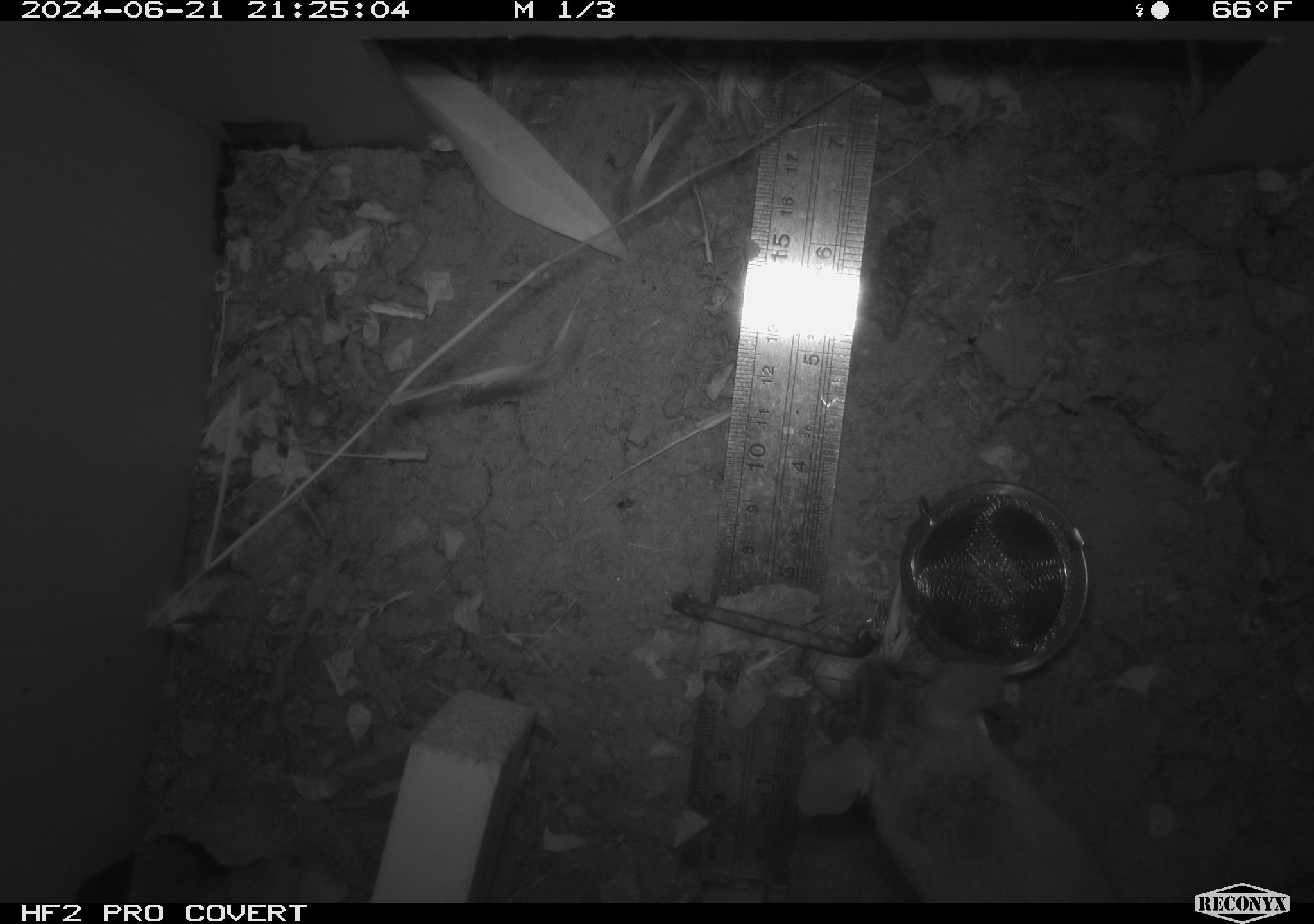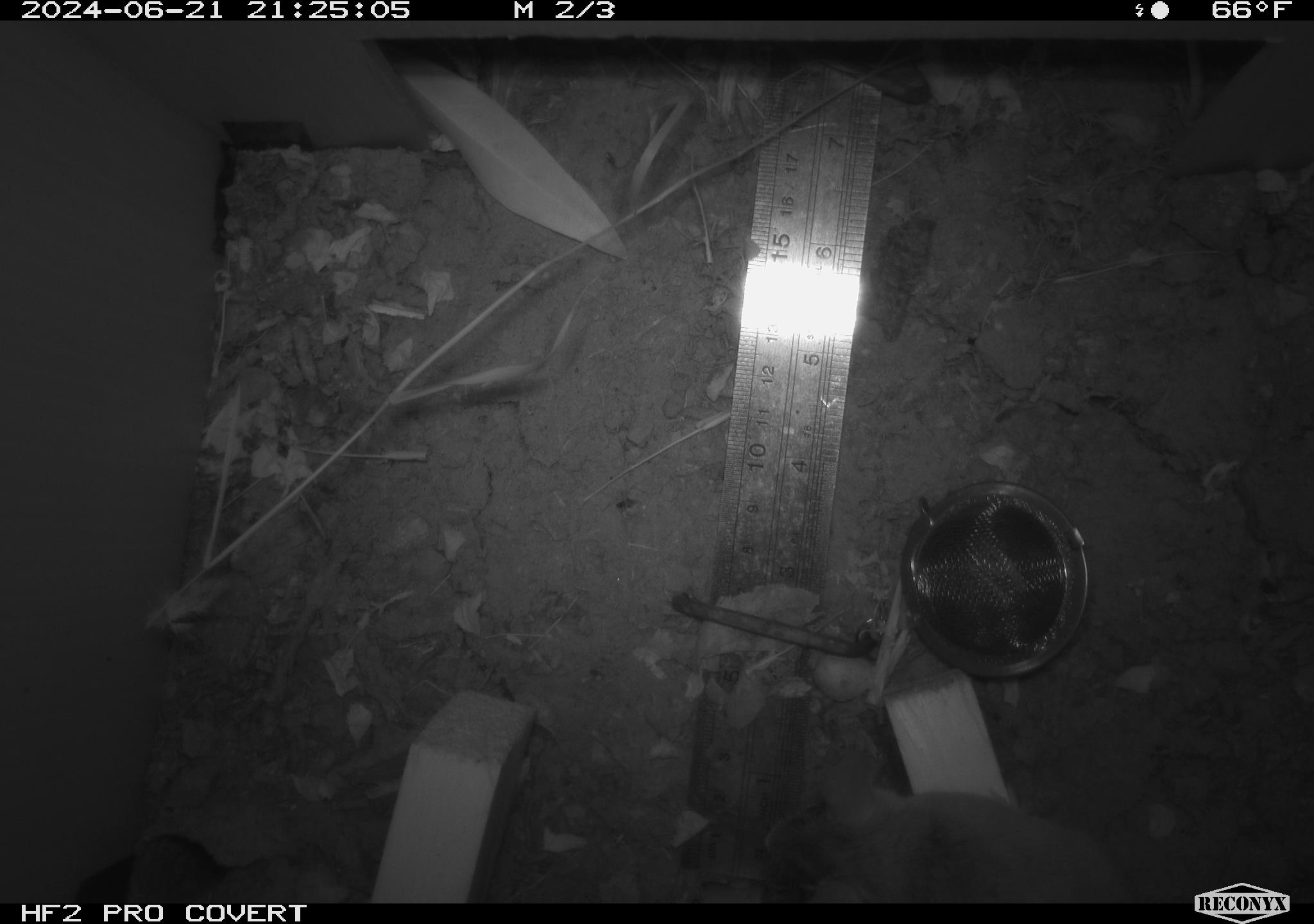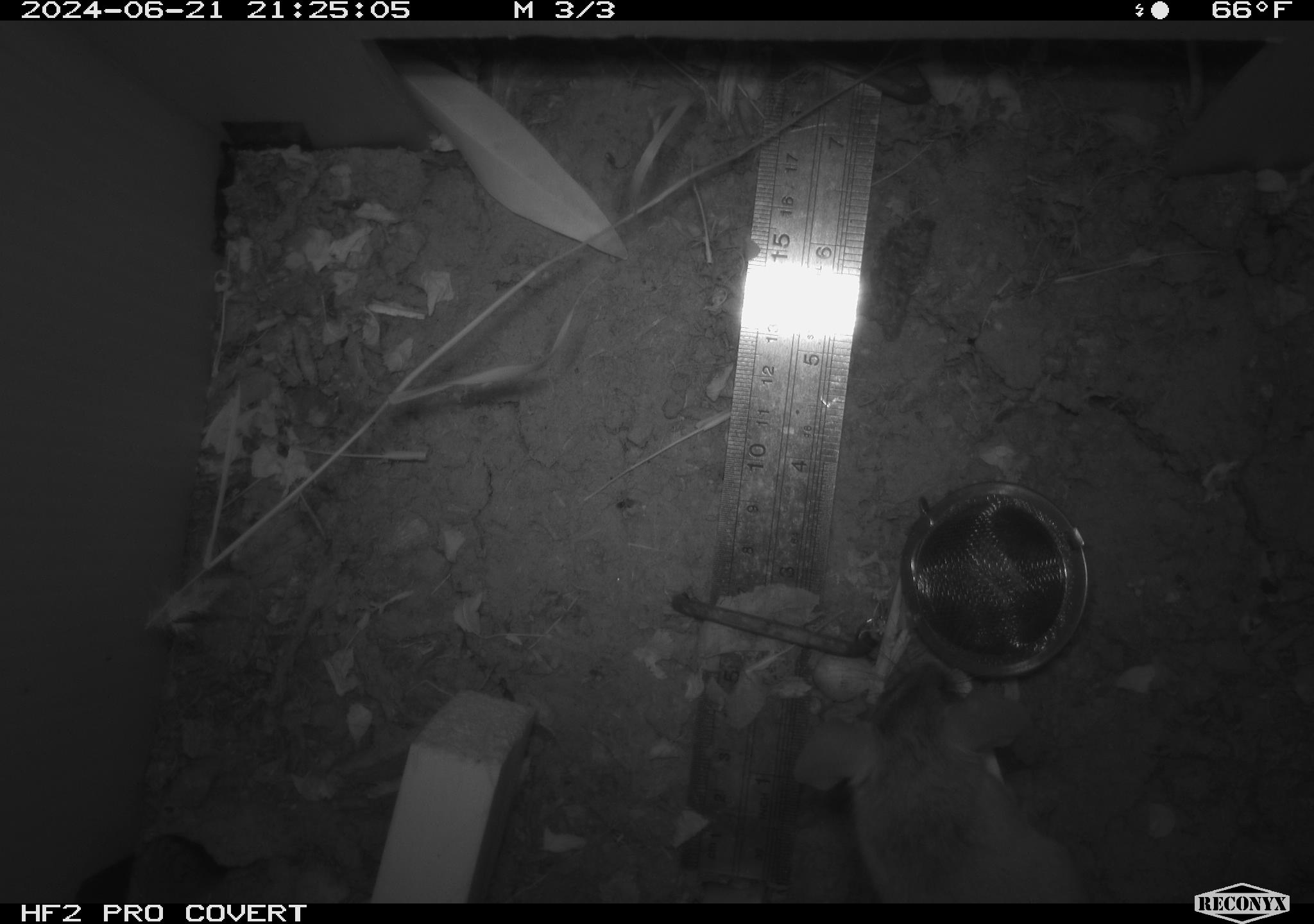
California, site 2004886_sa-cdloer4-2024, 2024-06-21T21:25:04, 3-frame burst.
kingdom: Animalia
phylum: Chordata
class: Mammalia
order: Rodentia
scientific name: Rodentia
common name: rodent